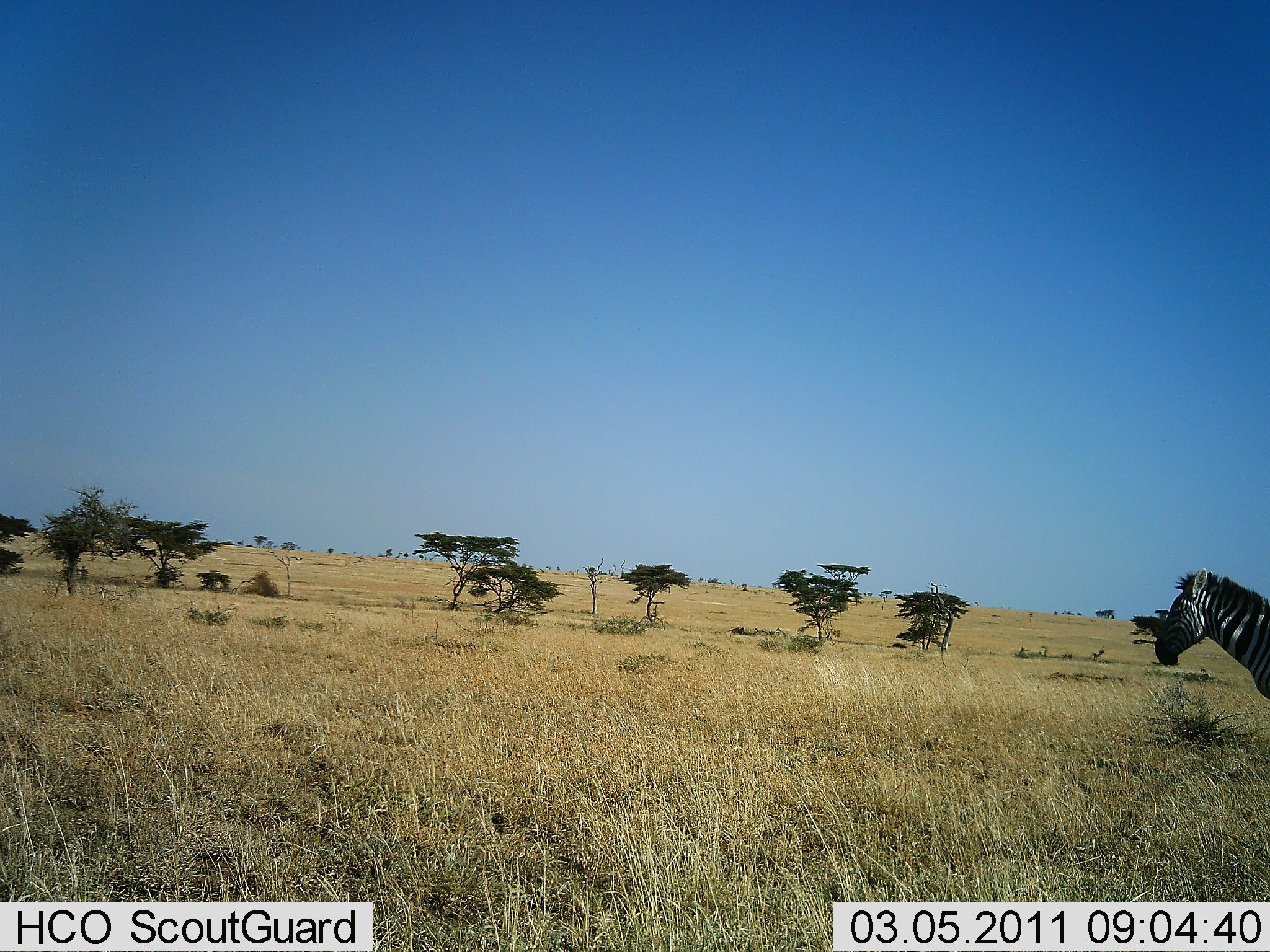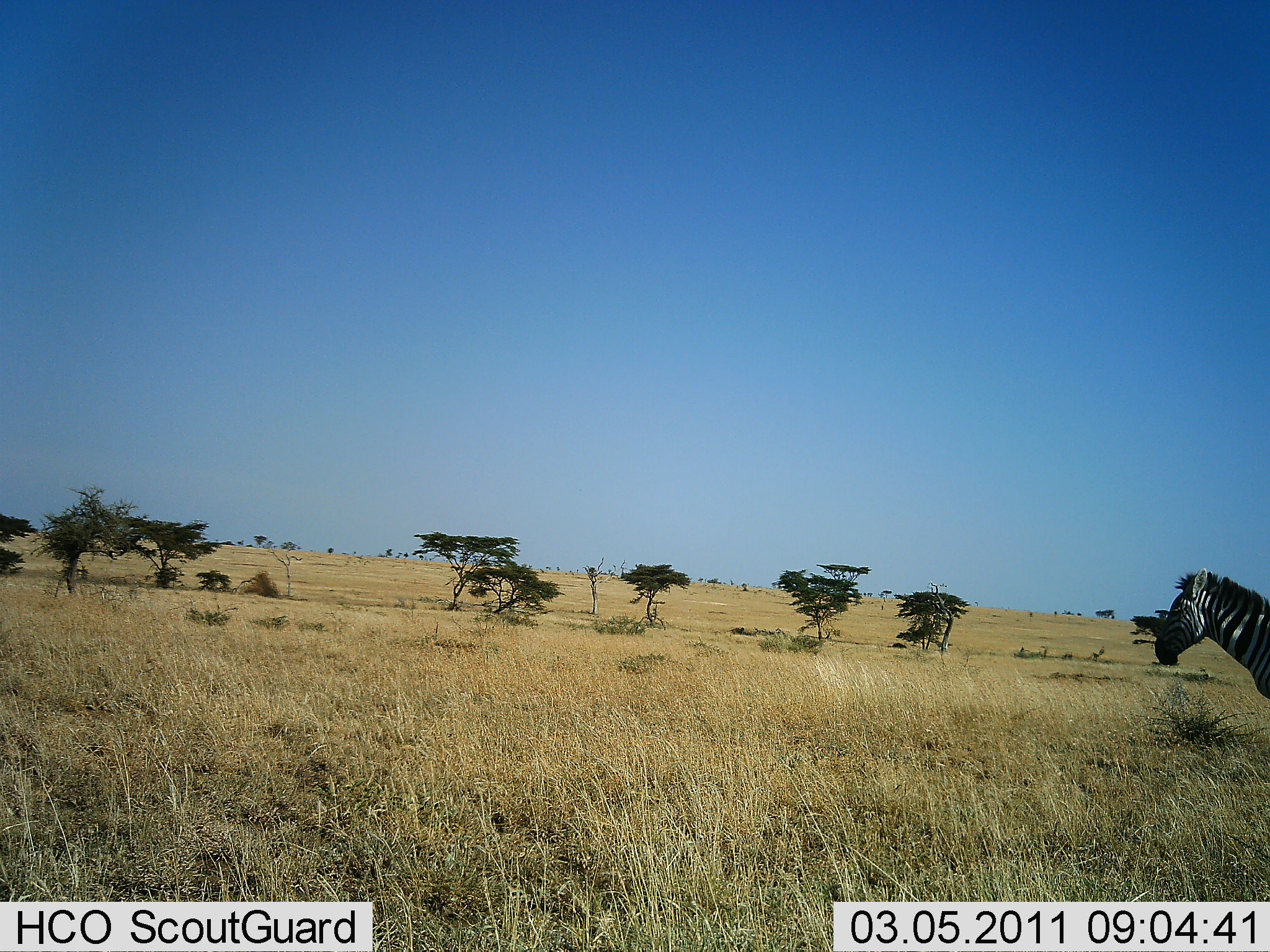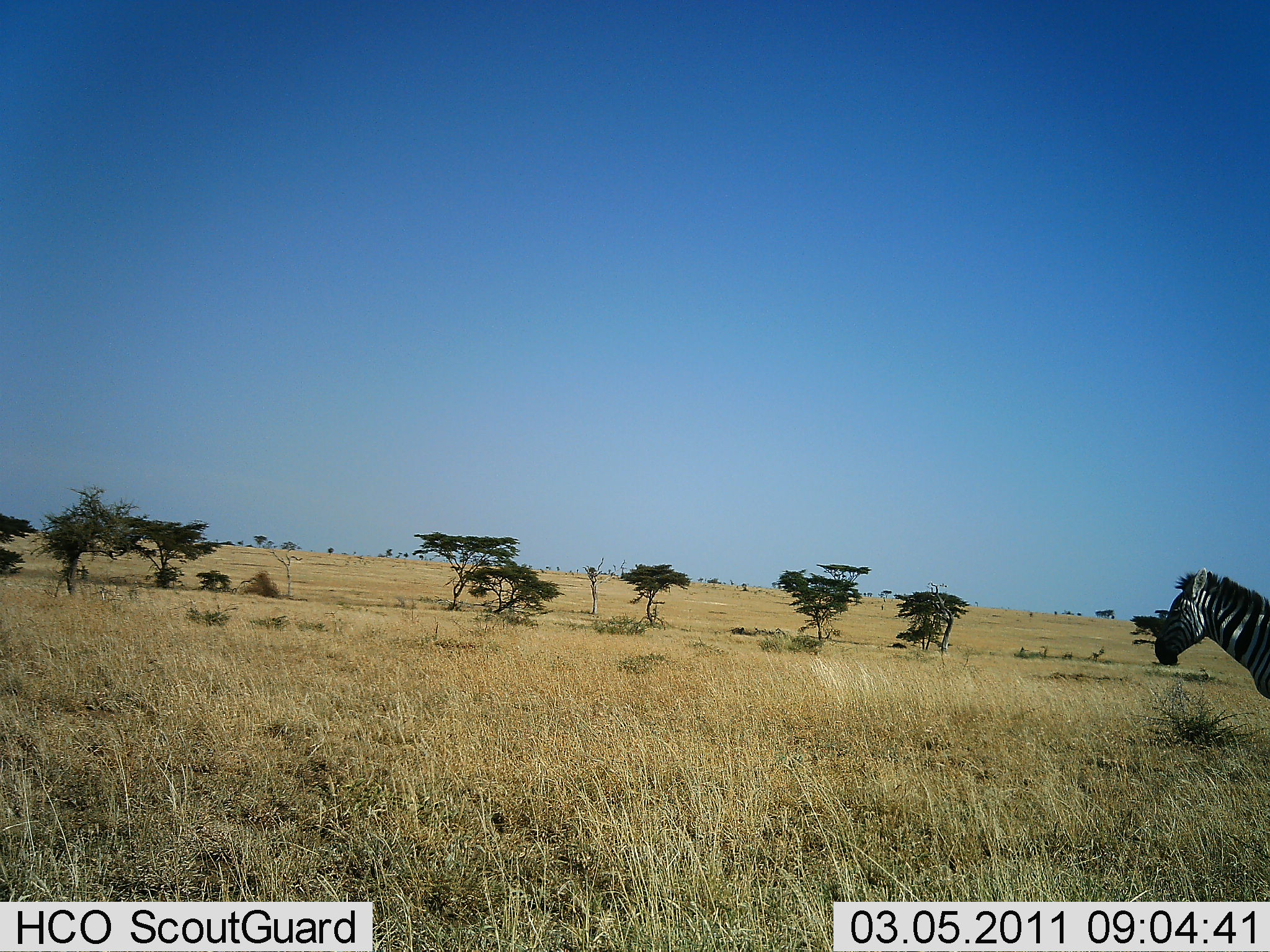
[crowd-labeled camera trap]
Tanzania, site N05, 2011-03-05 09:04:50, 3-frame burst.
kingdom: Animalia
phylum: Chordata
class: Mammalia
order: Perissodactyla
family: Equidae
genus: Equus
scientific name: Equus quagga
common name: plains zebra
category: zebra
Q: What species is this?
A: Zebra (plains zebra) (Equus quagga).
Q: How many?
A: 1.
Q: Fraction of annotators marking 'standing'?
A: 90%.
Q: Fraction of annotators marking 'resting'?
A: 10%.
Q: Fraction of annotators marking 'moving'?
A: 20%.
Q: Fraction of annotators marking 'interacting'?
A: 0%.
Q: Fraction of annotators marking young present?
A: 0%.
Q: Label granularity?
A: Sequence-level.